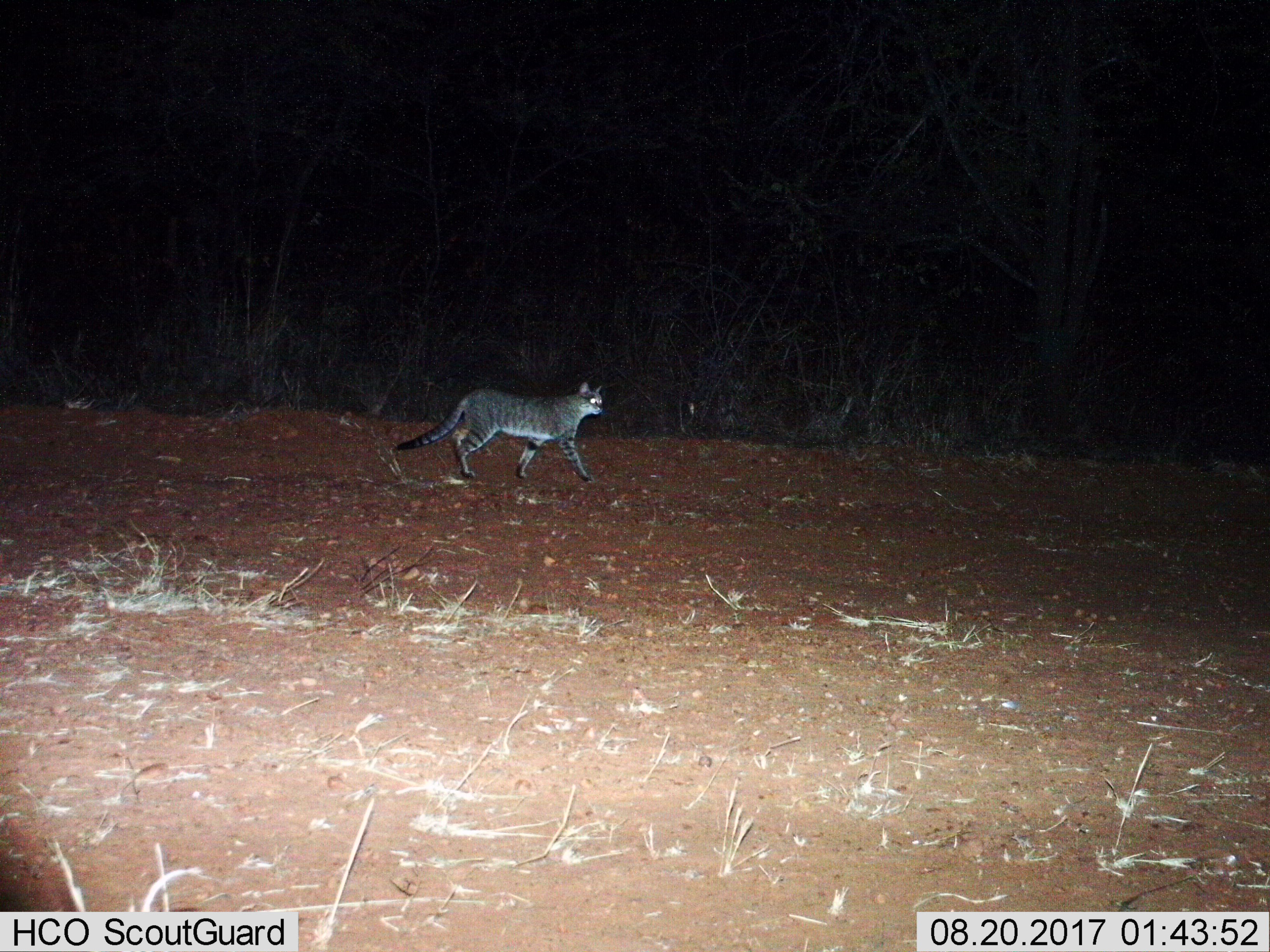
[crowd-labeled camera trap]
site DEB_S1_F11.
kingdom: Animalia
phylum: Chordata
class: Mammalia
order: Carnivora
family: Felidae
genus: Felis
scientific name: Felis lybica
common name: african wild cat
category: africanwildcat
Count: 1.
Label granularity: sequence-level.